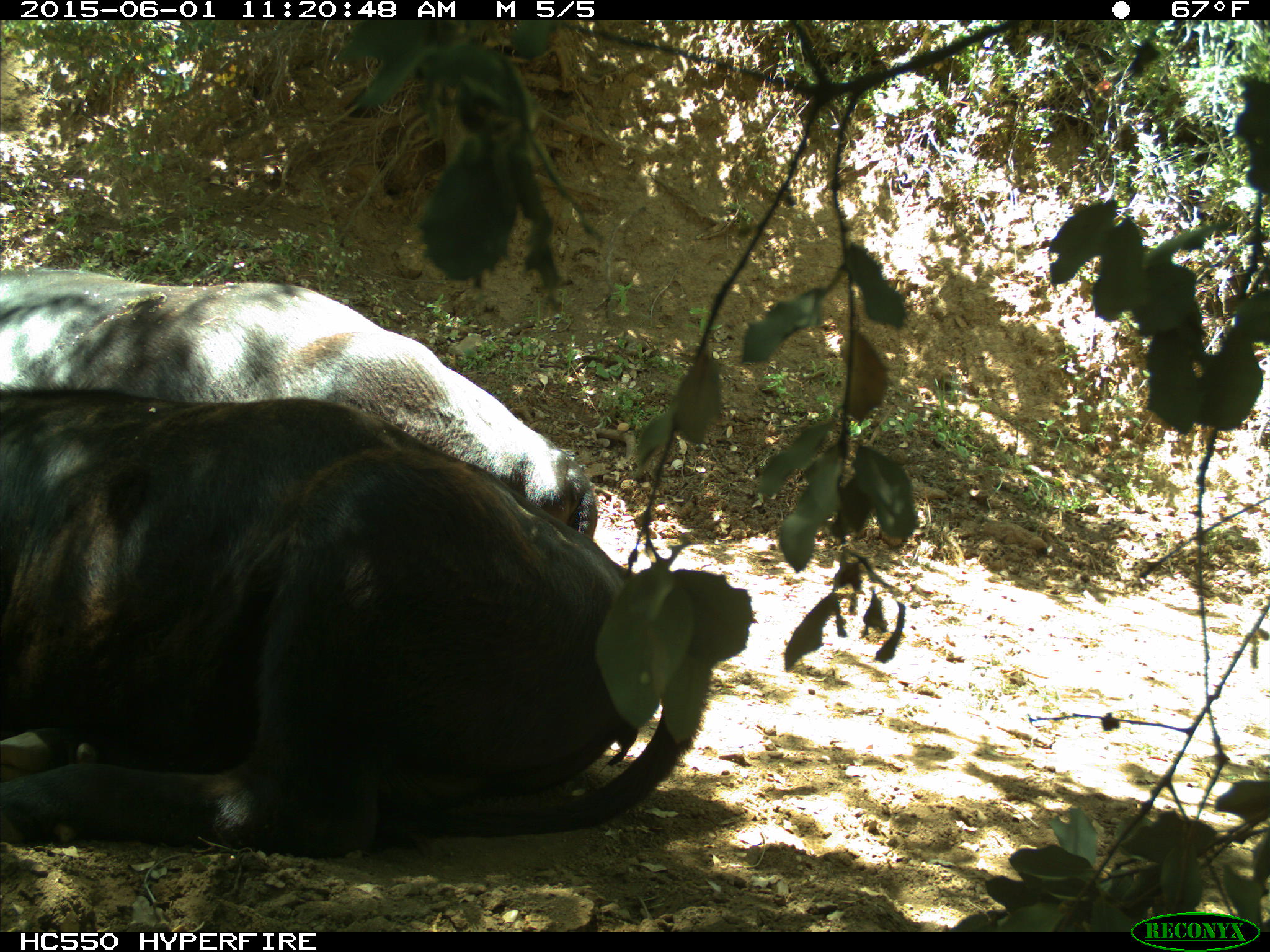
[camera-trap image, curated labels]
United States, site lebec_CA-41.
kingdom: Animalia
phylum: Chordata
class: Mammalia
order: Artiodactyla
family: Bovidae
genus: Bos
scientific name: Bos taurus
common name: domestic cow